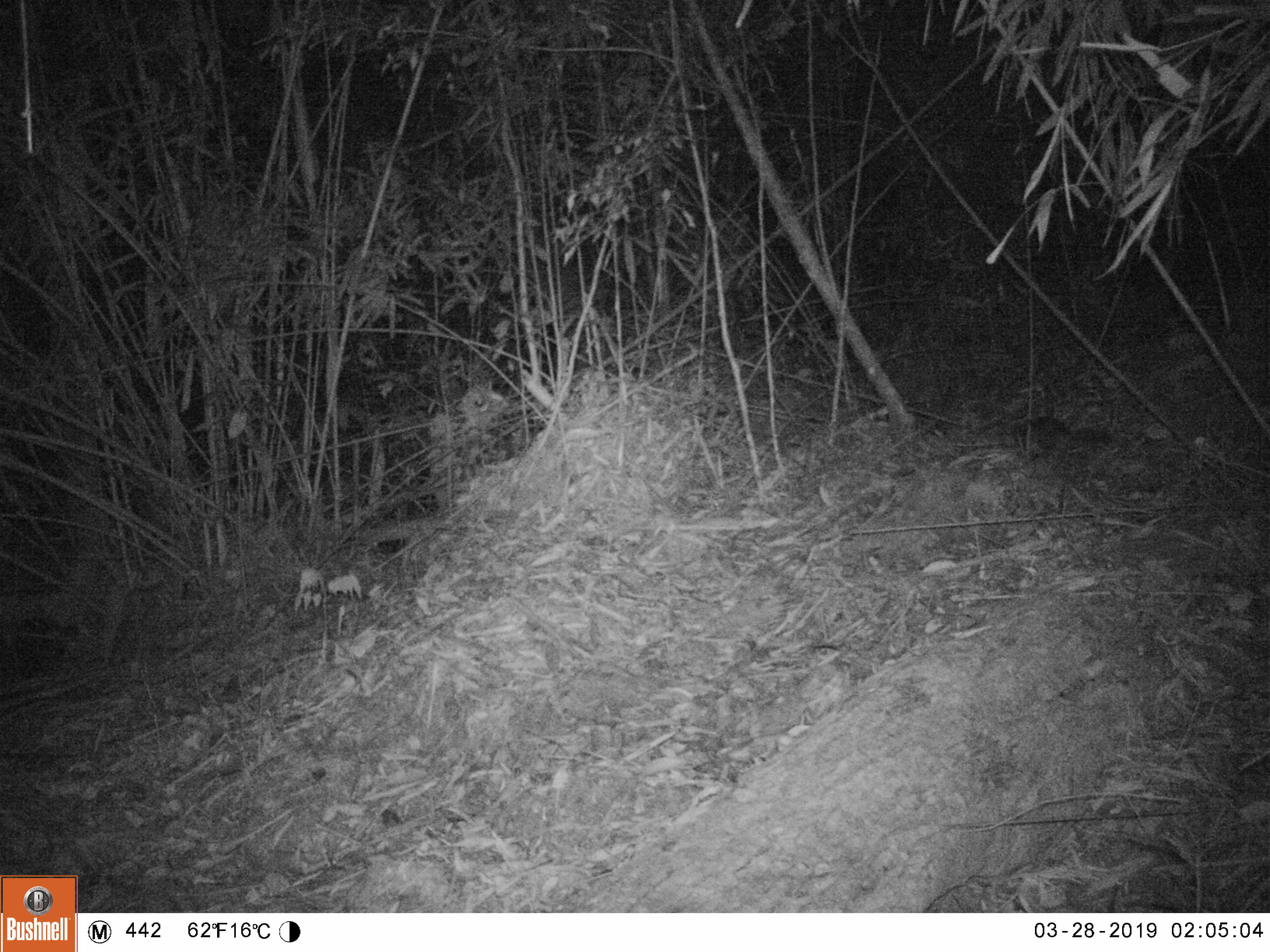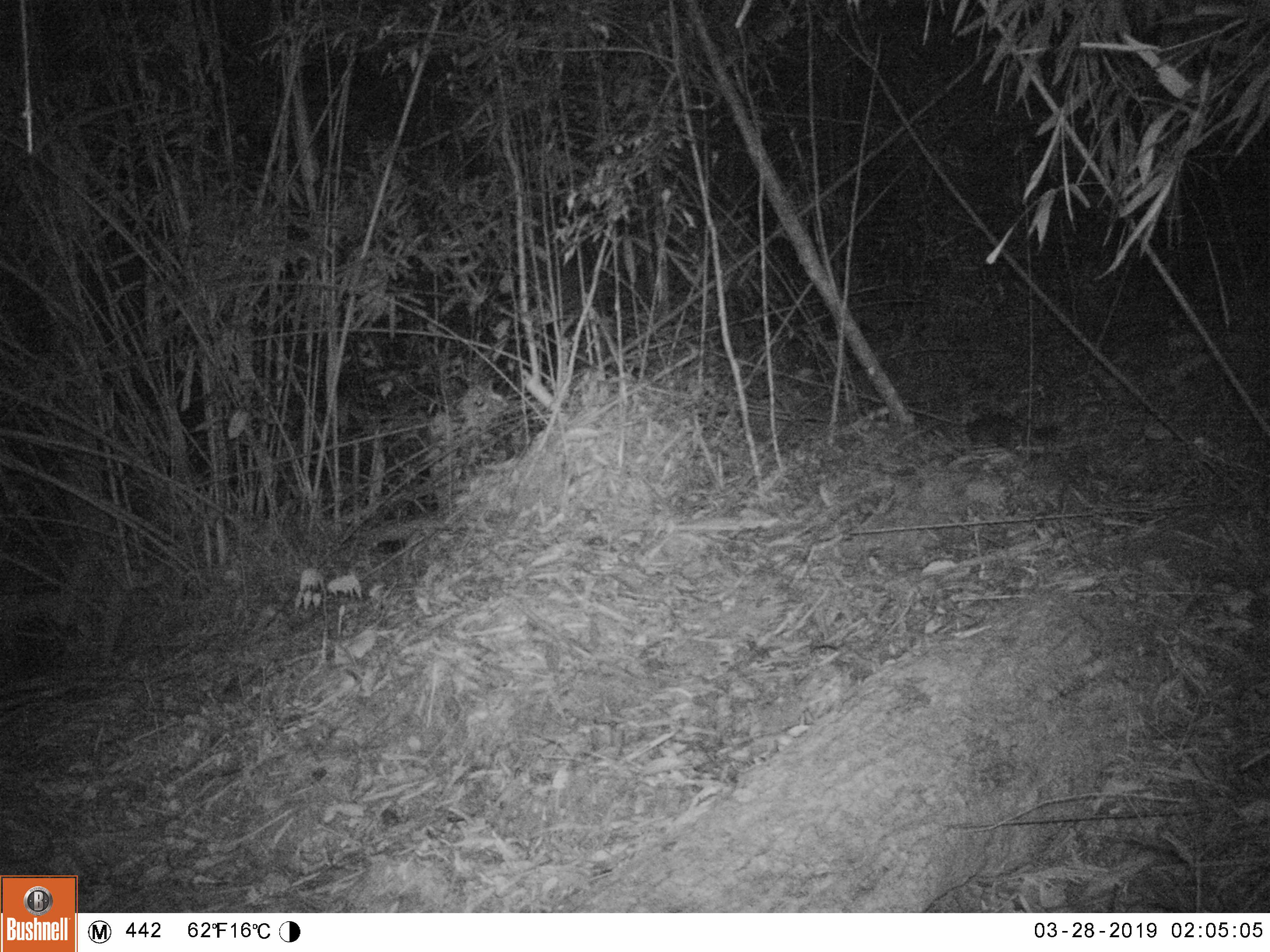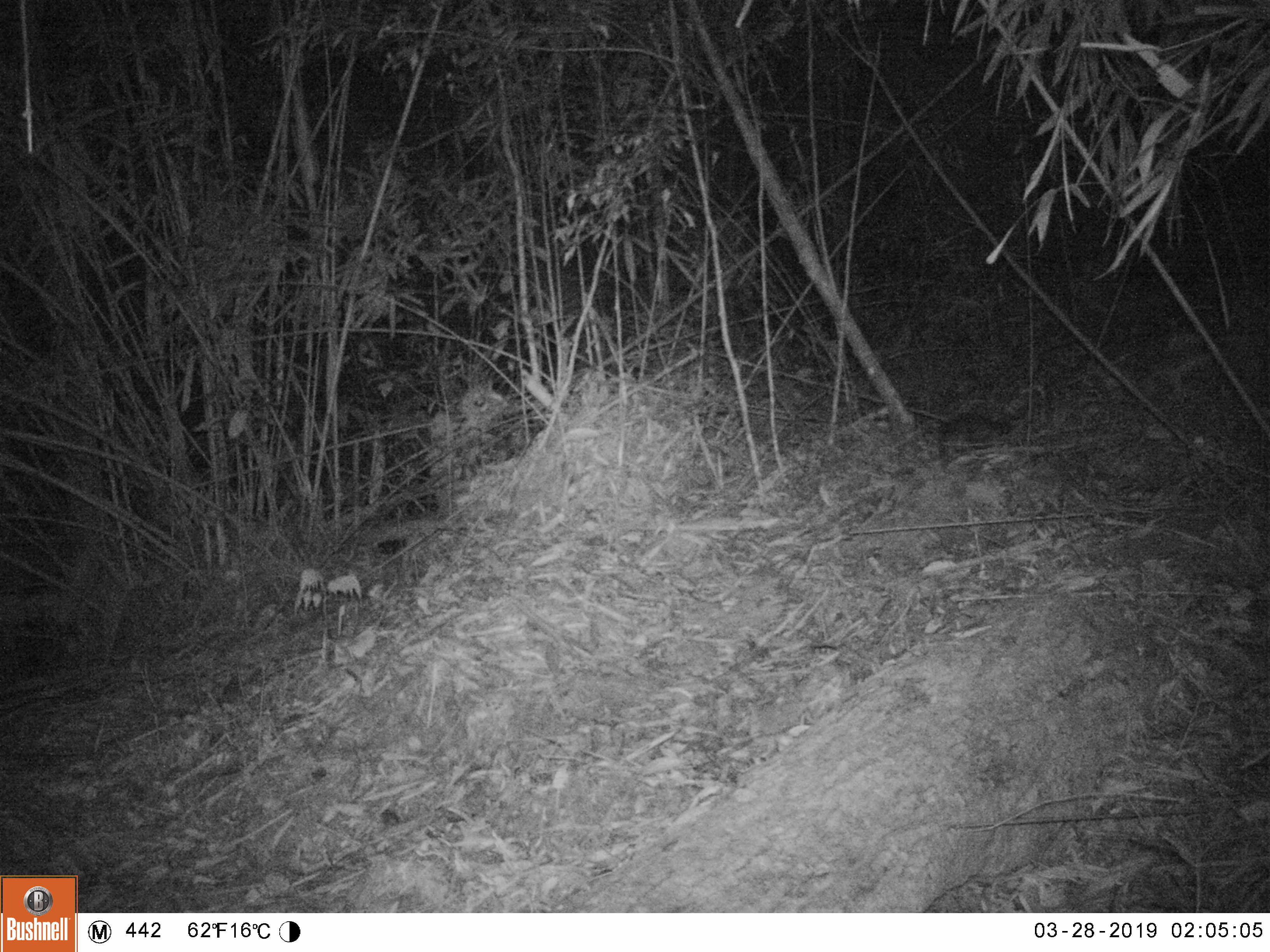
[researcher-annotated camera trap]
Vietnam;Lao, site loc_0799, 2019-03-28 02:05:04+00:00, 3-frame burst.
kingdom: Animalia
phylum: Chordata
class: Mammalia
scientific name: Mammalia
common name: mammal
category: unidentified small mammal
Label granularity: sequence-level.